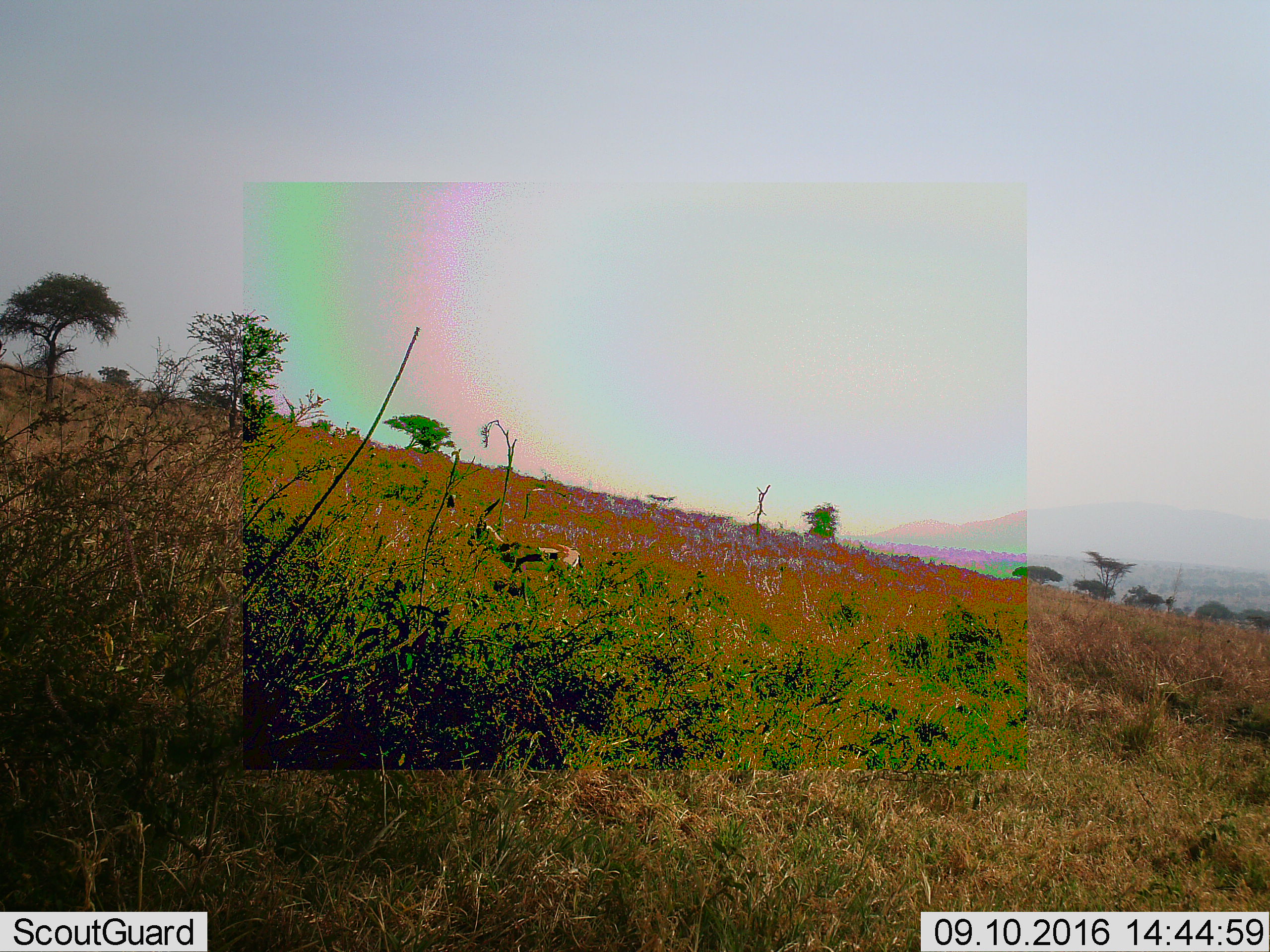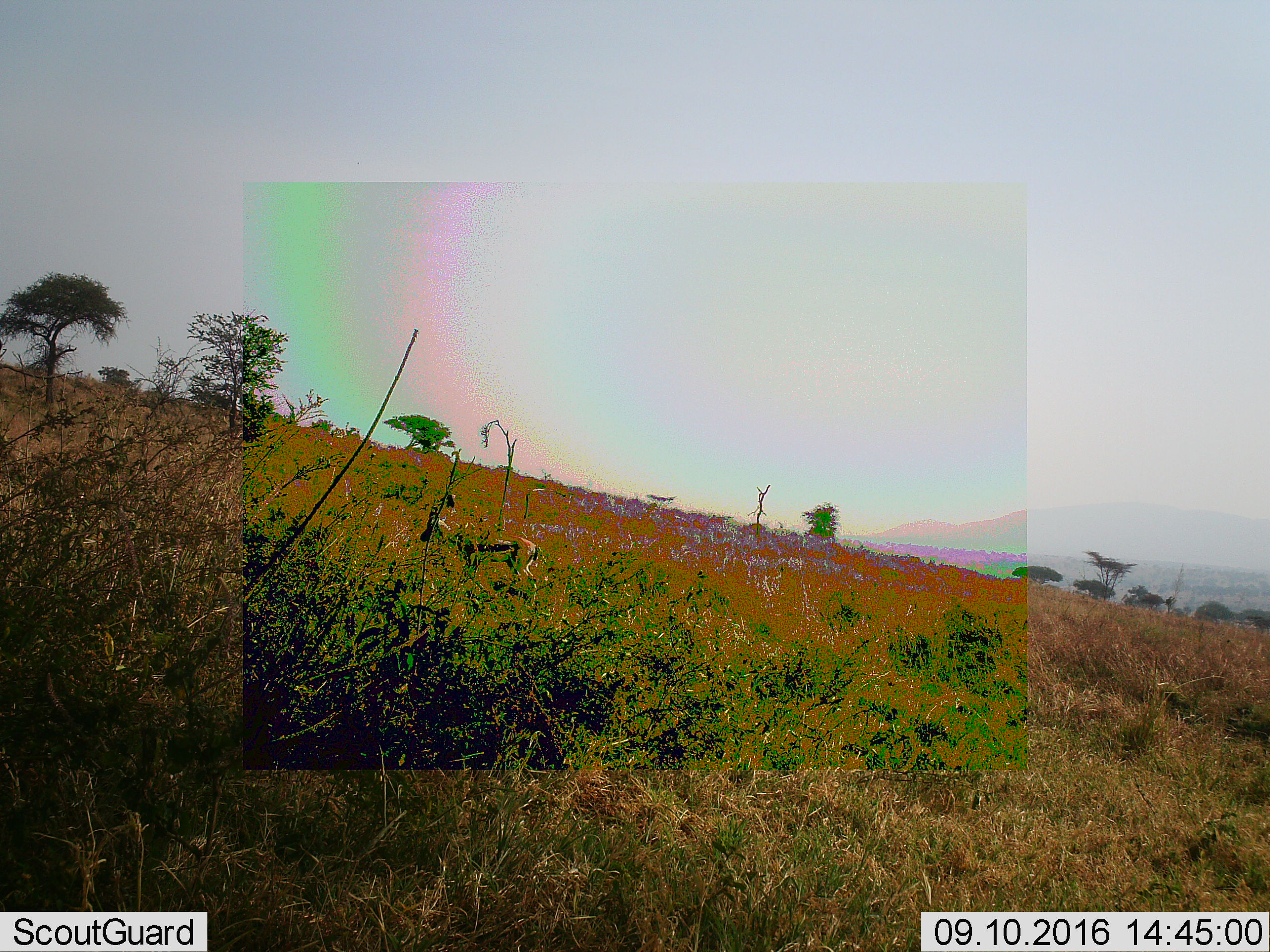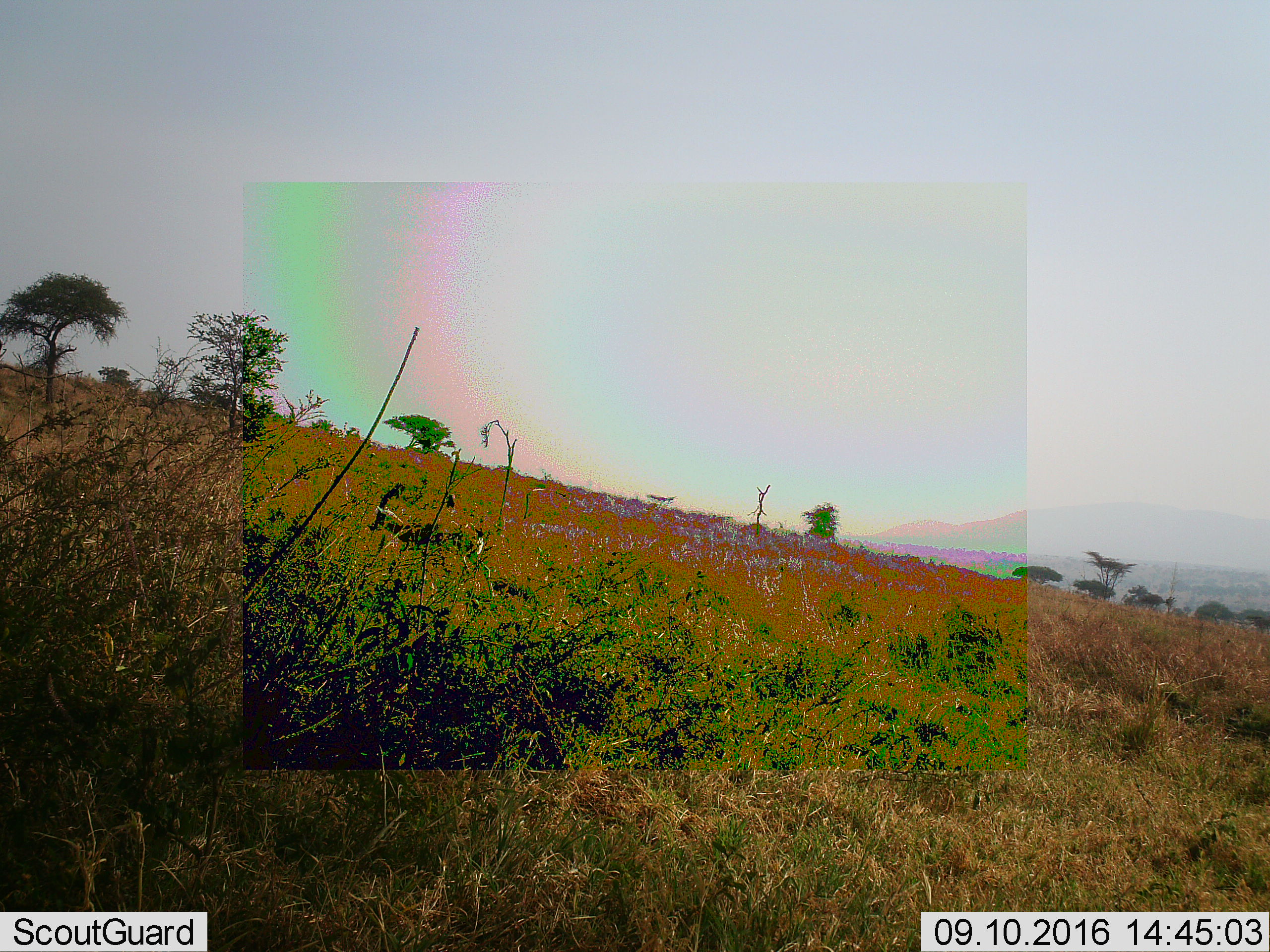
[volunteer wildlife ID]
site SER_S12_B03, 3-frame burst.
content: unidentified animal